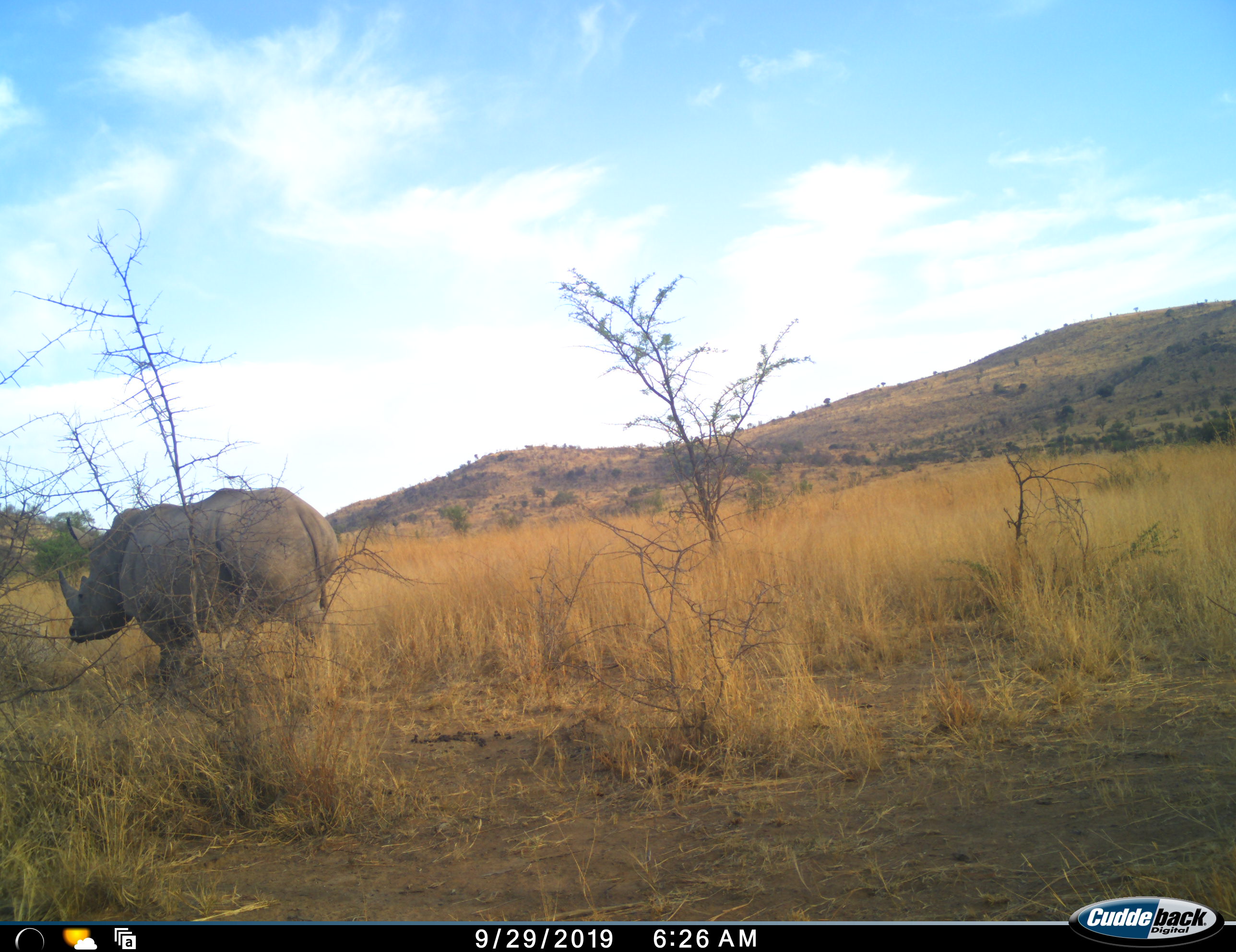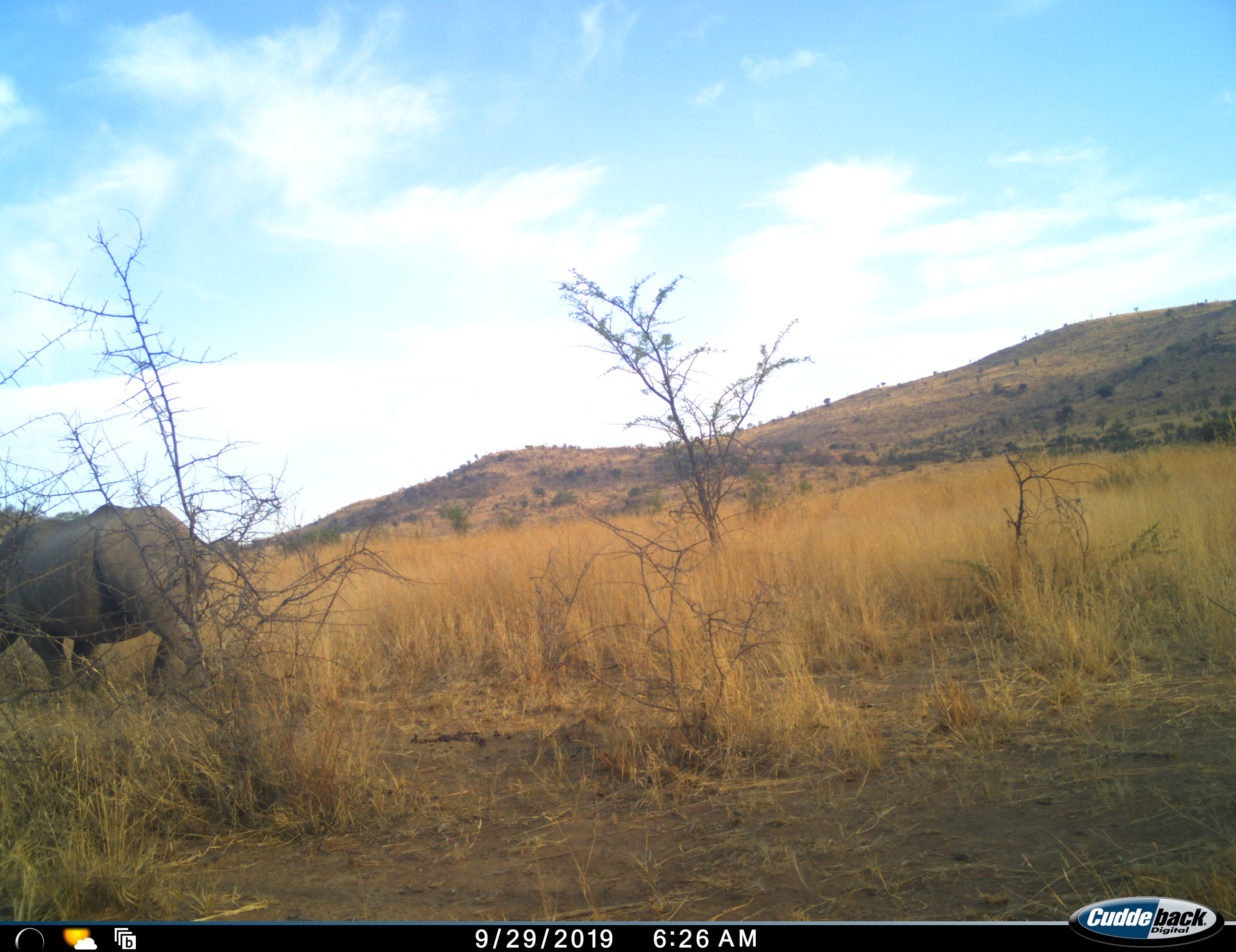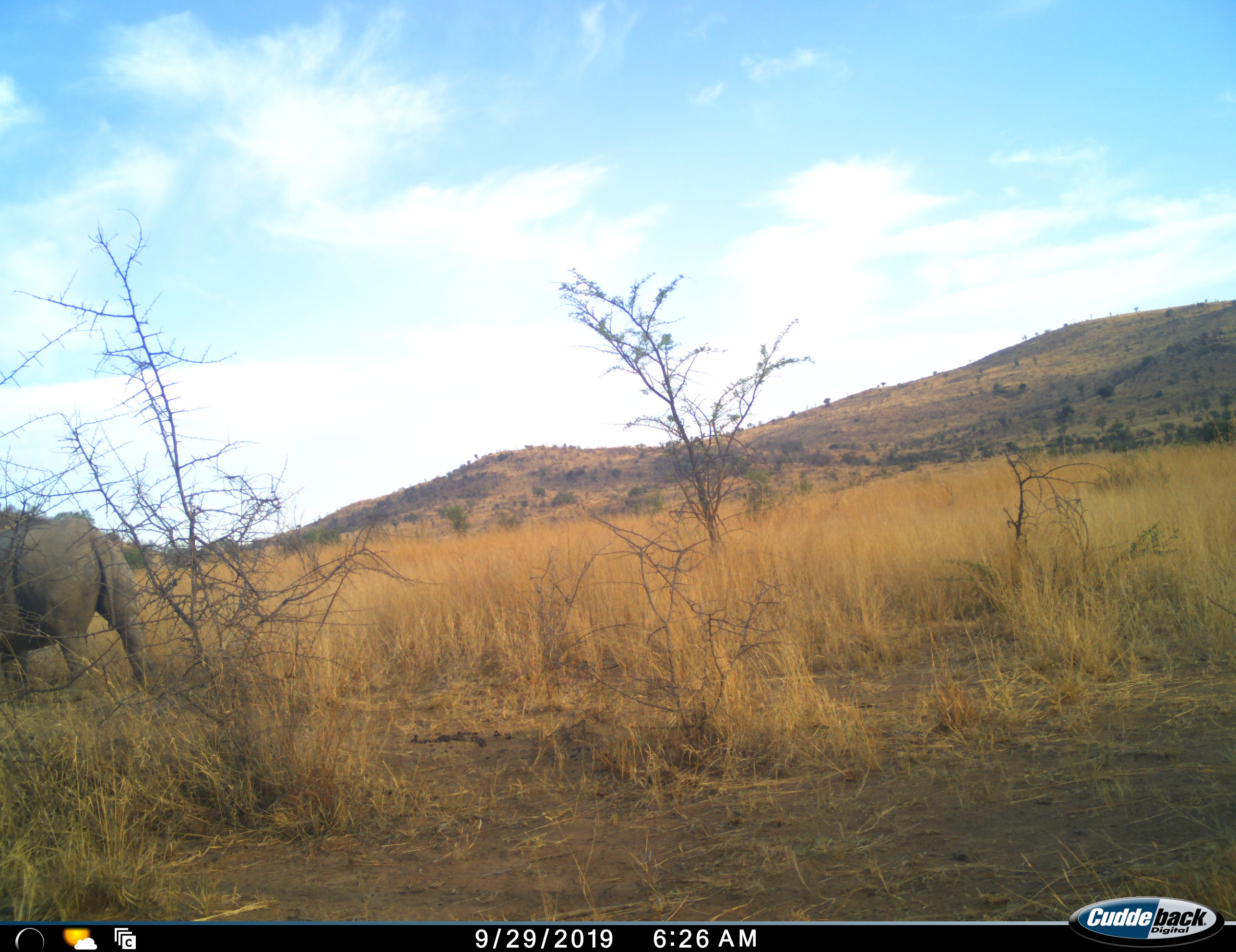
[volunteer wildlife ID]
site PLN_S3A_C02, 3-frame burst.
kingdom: Animalia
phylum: Chordata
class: Mammalia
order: Perissodactyla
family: Rhinocerotidae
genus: Ceratotherium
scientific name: Ceratotherium simum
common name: white rhinoceros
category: rhinoceroswhite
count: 1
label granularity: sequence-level